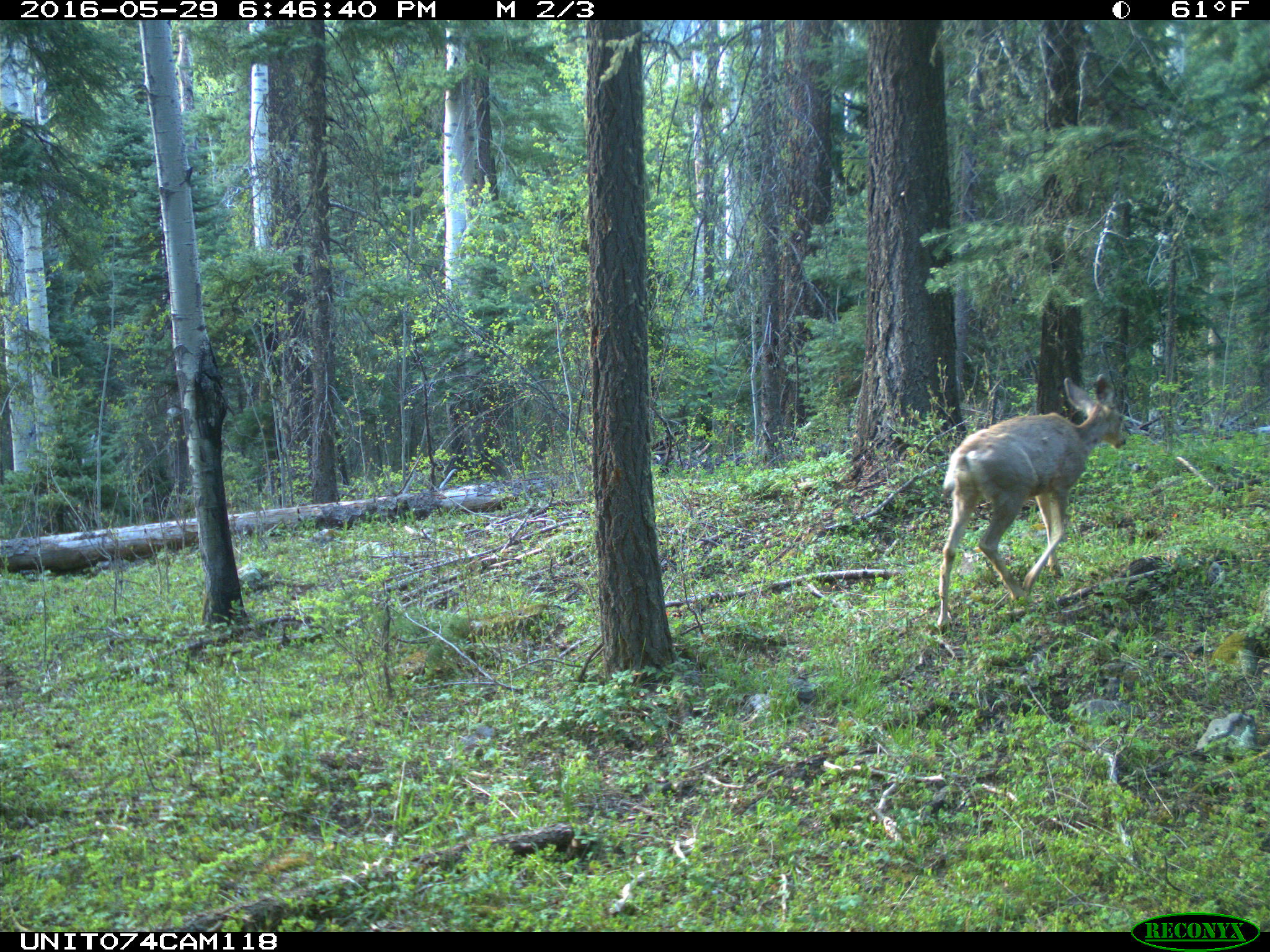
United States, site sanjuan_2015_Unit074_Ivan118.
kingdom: Animalia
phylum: Chordata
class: Mammalia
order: Artiodactyla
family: Cervidae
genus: Odocoileus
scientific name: Odocoileus hemionus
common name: mule deer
Odocoileus hemionus (mule deer).